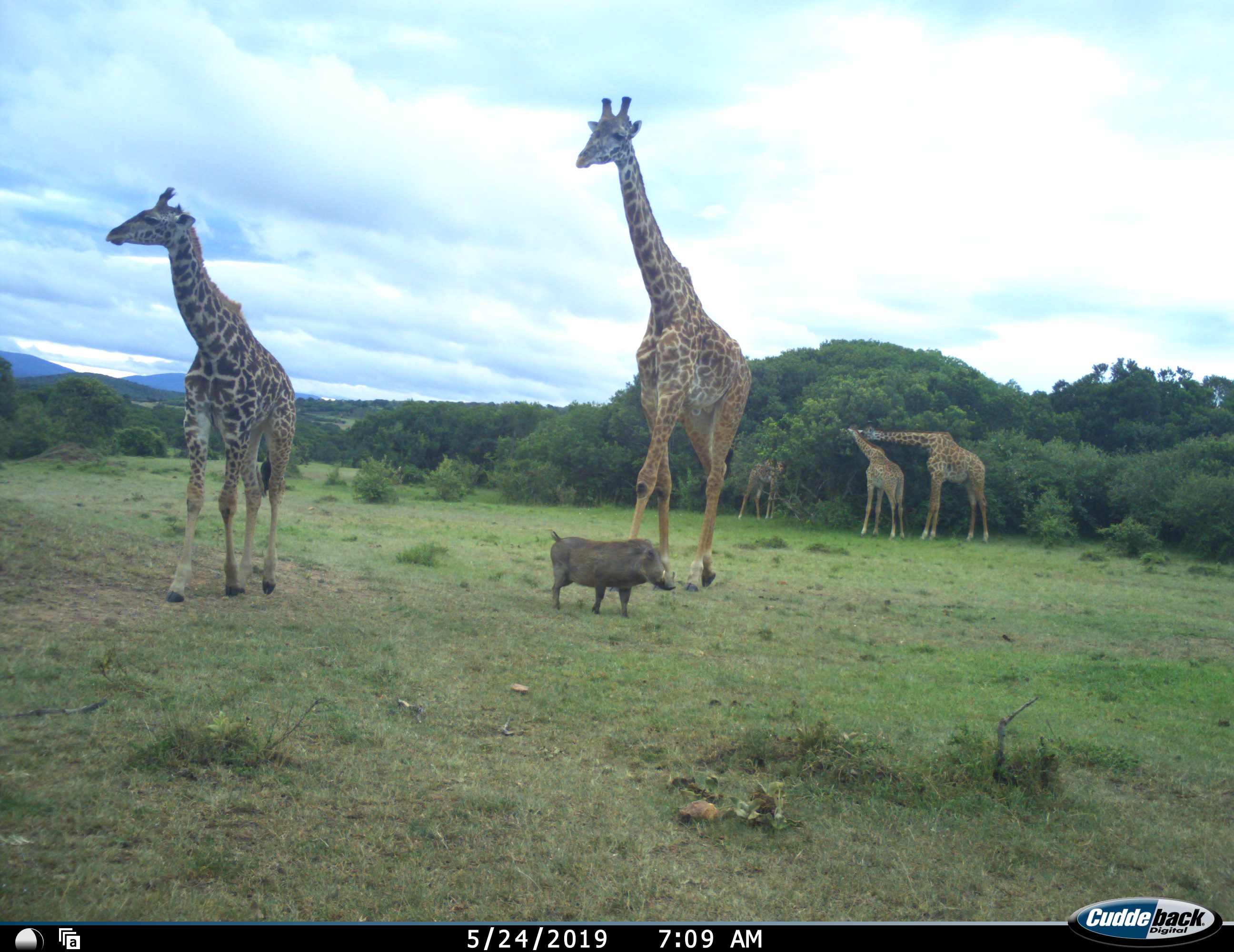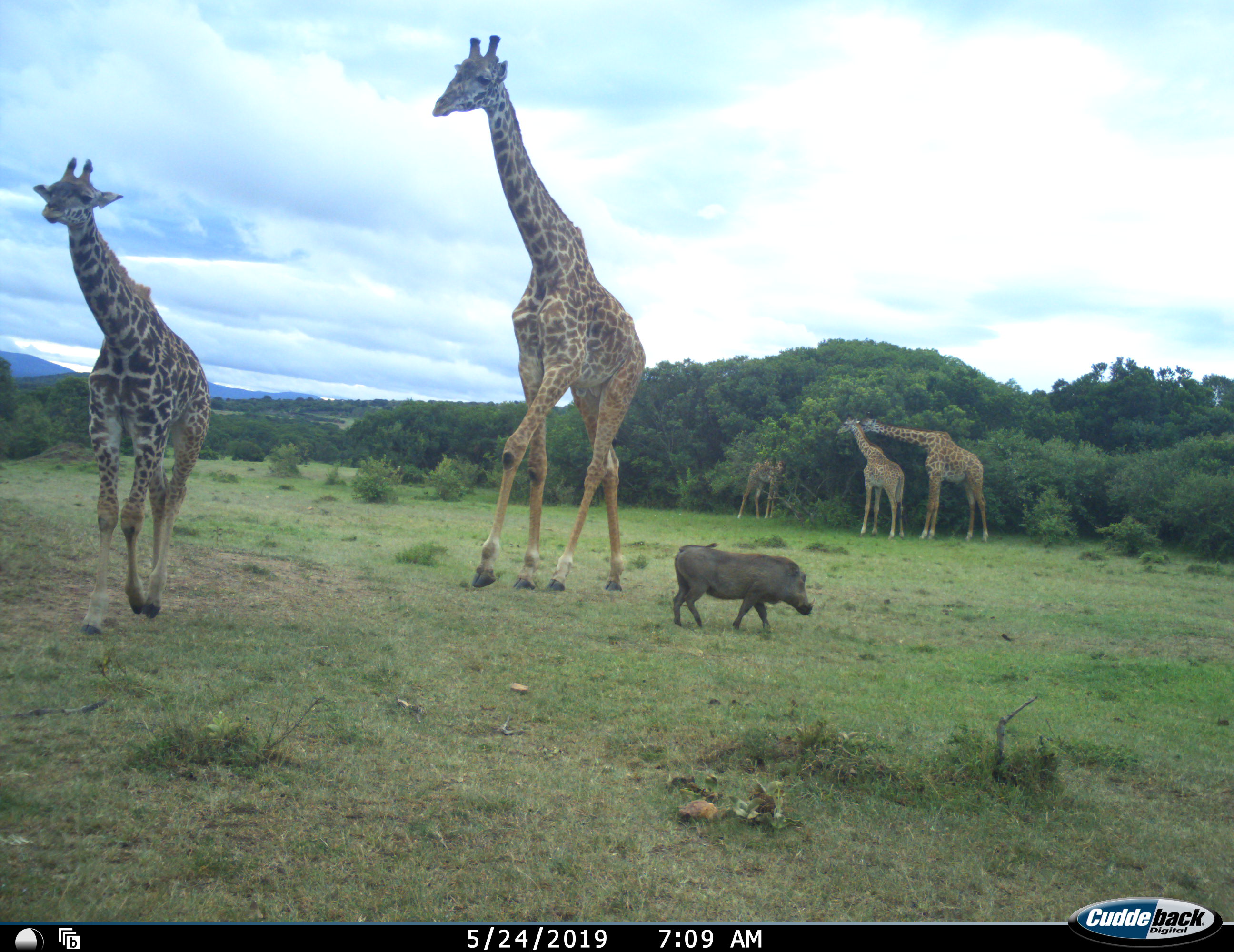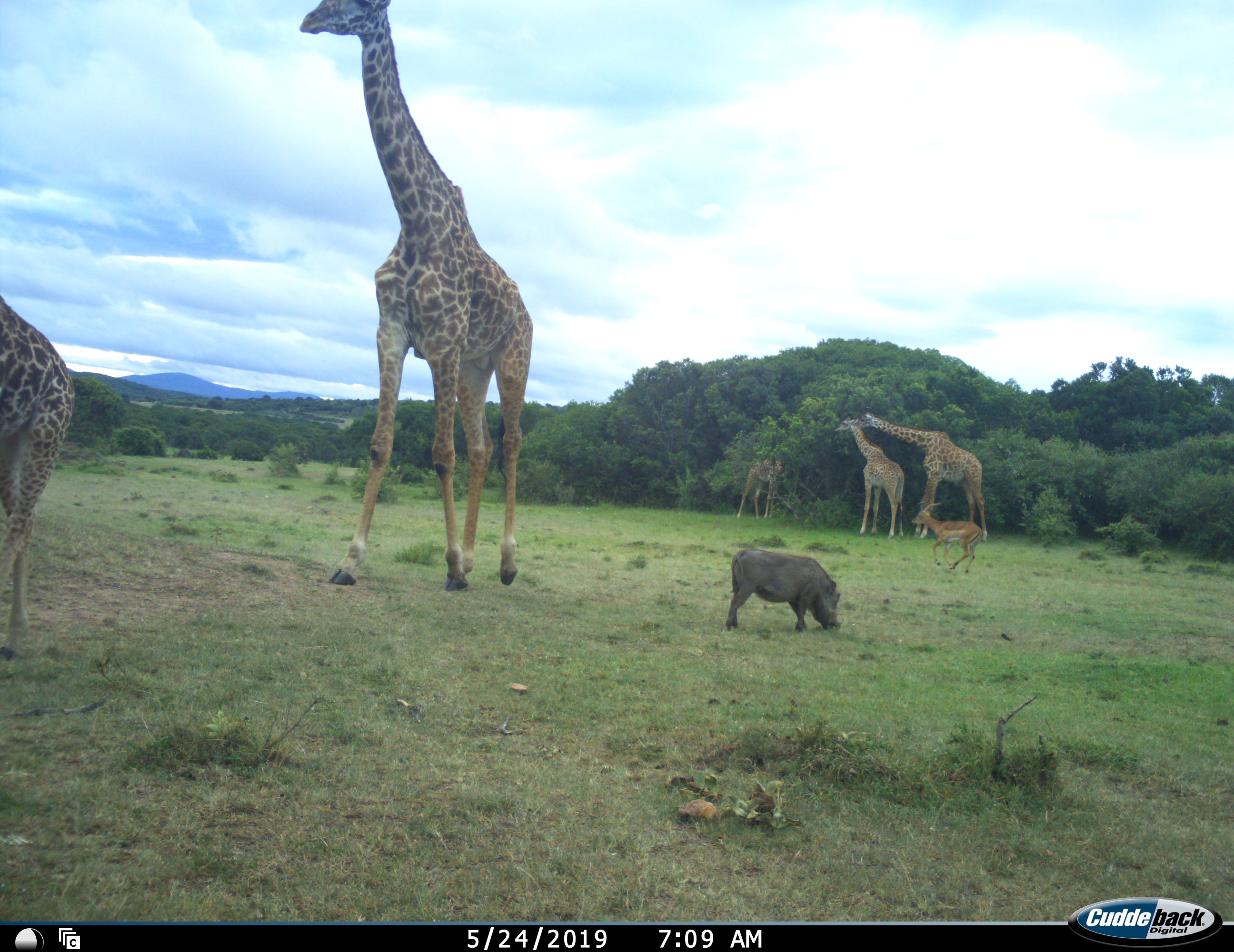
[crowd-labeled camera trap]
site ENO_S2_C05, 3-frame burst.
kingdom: Animalia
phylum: Chordata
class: Mammalia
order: Artiodactyla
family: Giraffidae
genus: Giraffa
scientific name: Giraffa camelopardalis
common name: giraffe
Giraffe (Giraffa camelopardalis), count 5. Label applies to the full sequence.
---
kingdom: Animalia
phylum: Chordata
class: Mammalia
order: Artiodactyla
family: Bovidae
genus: Aepyceros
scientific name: Aepyceros melampus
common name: impala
Impala (Aepyceros melampus), count 1. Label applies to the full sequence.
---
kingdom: Animalia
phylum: Chordata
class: Mammalia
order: Artiodactyla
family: Suidae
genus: Phacochoerus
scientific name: Phacochoerus africanus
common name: warthog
Warthog (Phacochoerus africanus), count 1. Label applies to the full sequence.